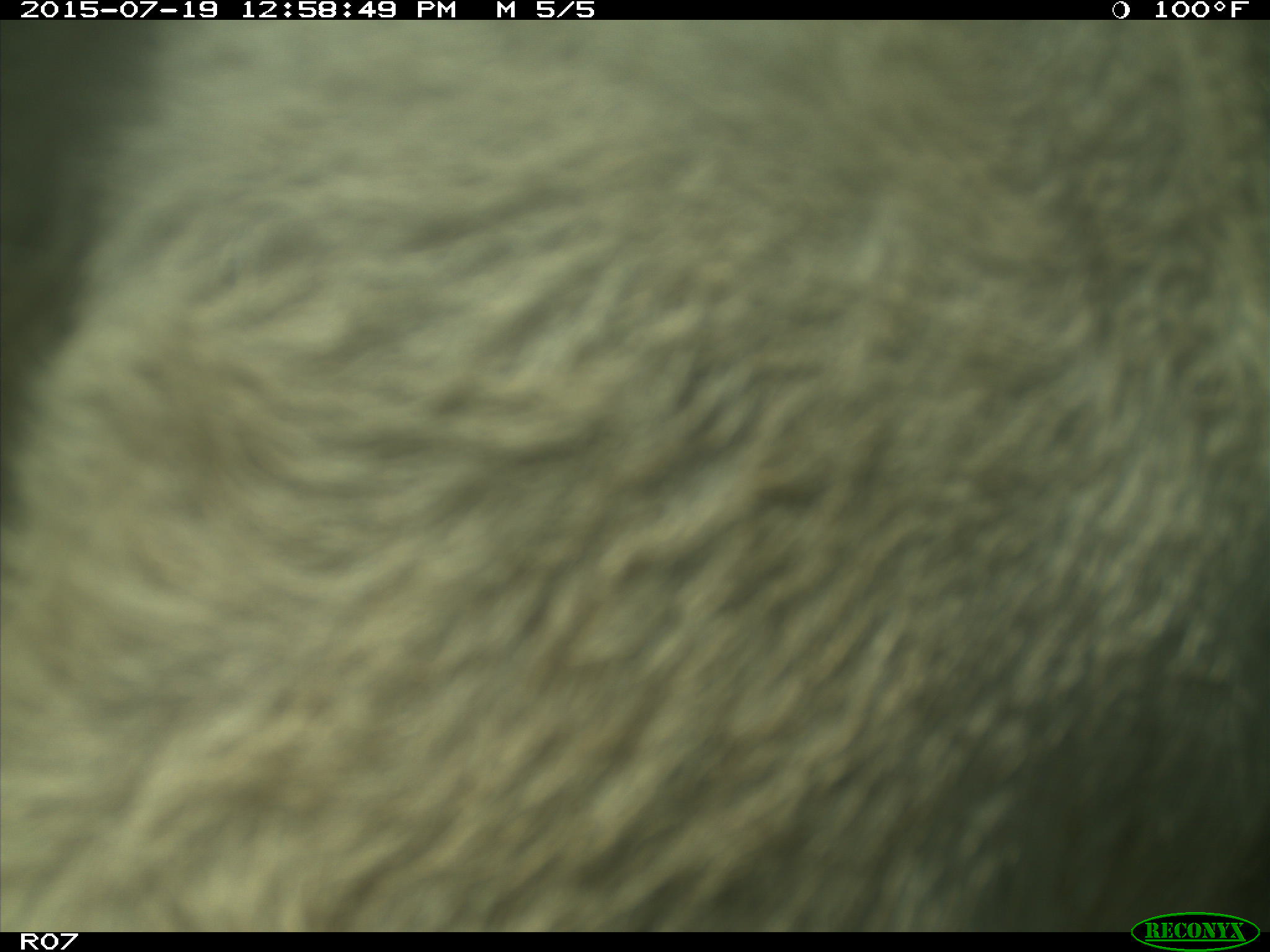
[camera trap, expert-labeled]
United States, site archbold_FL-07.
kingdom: Animalia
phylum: Chordata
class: Mammalia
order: Artiodactyla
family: Bovidae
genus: Bos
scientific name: Bos taurus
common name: domestic cow